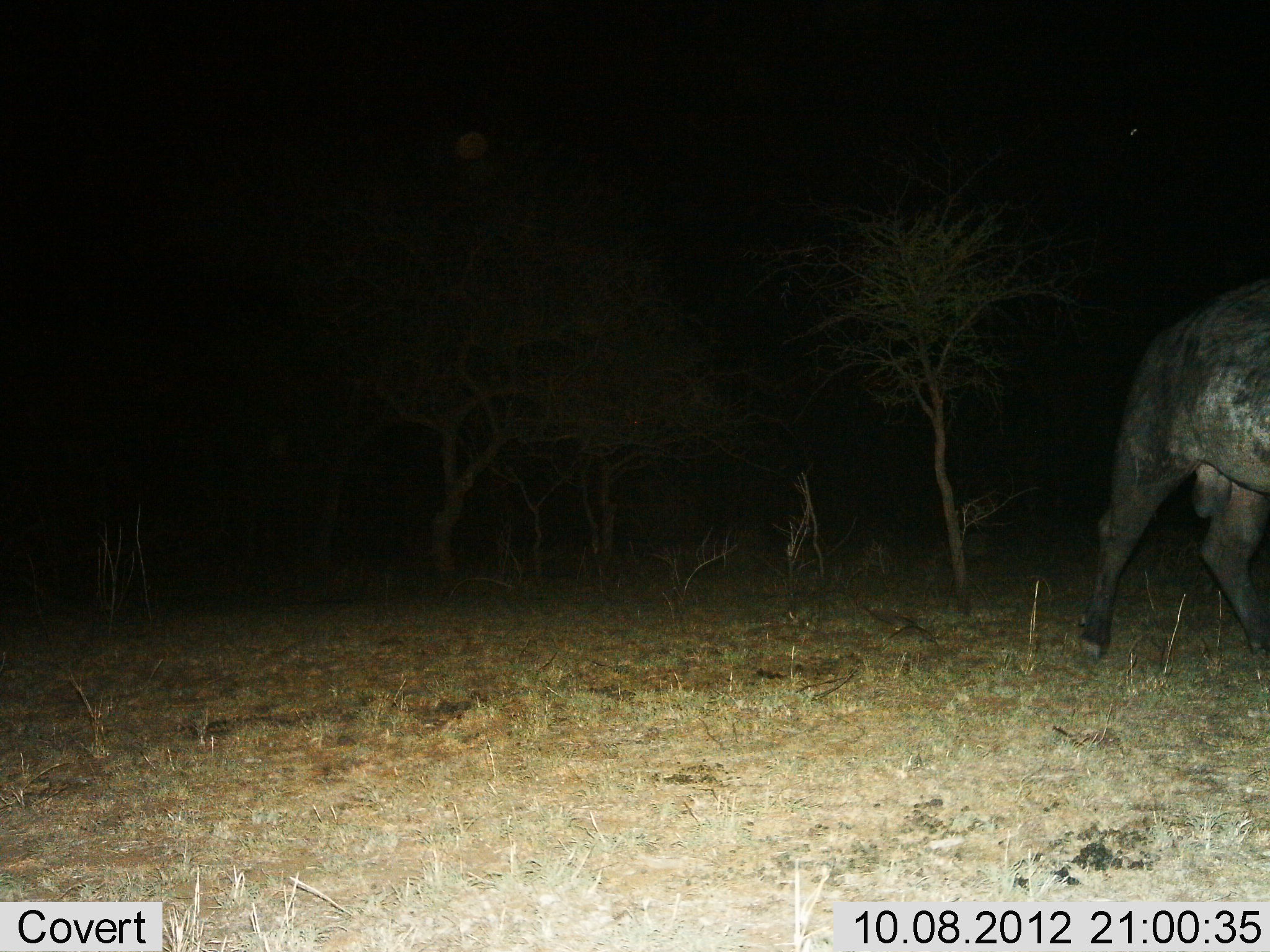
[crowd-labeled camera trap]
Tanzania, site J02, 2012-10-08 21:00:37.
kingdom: Animalia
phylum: Chordata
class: Mammalia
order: Artiodactyla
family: Bovidae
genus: Syncerus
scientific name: Syncerus caffer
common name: cape buffalo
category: buffalo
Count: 1.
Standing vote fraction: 30%.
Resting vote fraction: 0%.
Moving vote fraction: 70%.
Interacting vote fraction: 0%.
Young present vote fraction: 0%.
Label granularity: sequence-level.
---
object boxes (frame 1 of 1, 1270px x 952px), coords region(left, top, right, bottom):
animal: region(1077, 276, 1270, 665)